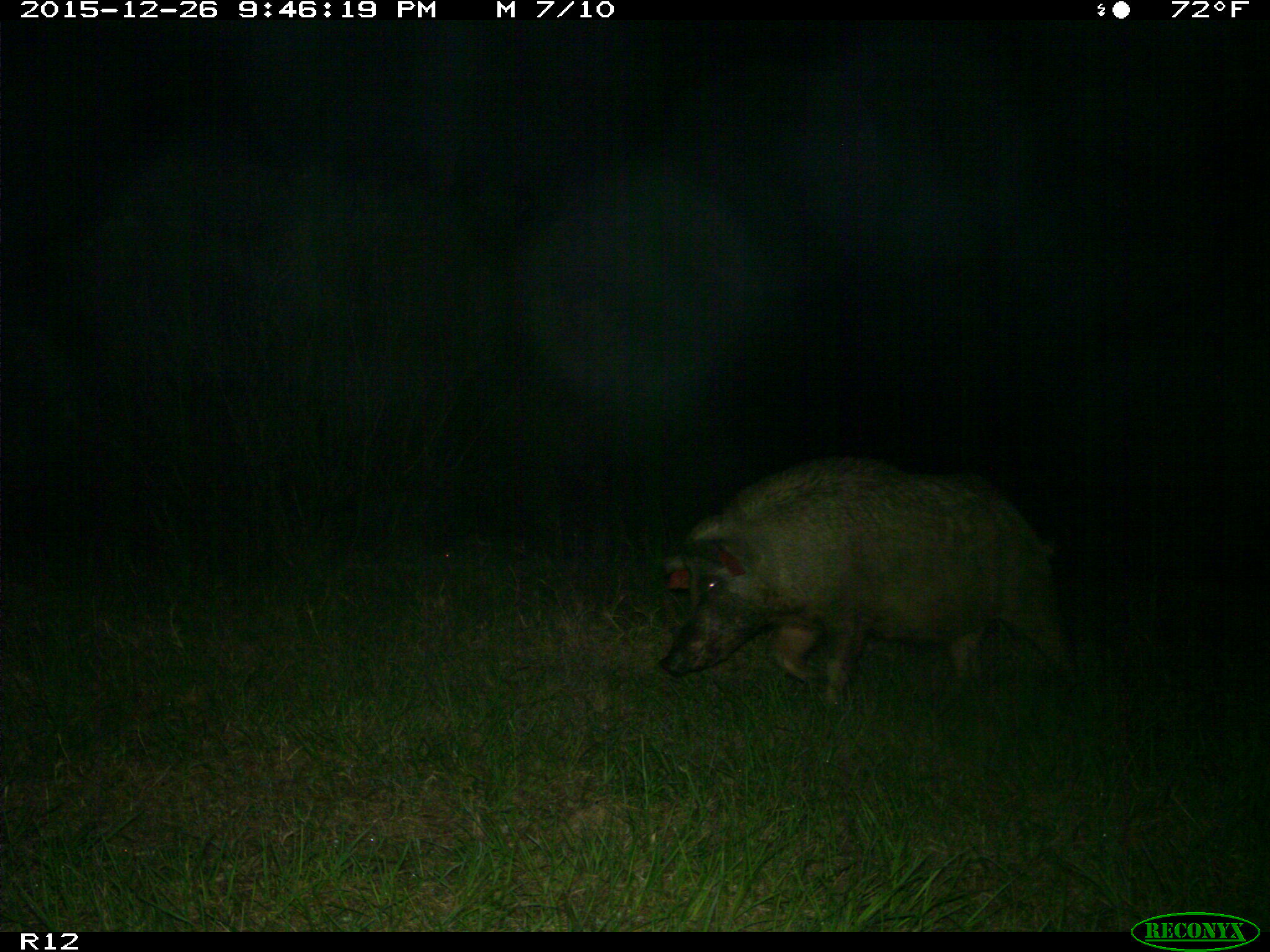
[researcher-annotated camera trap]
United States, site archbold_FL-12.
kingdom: Animalia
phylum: Chordata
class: Mammalia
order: Artiodactyla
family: Suidae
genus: Sus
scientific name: Sus scrofa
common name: wild boar